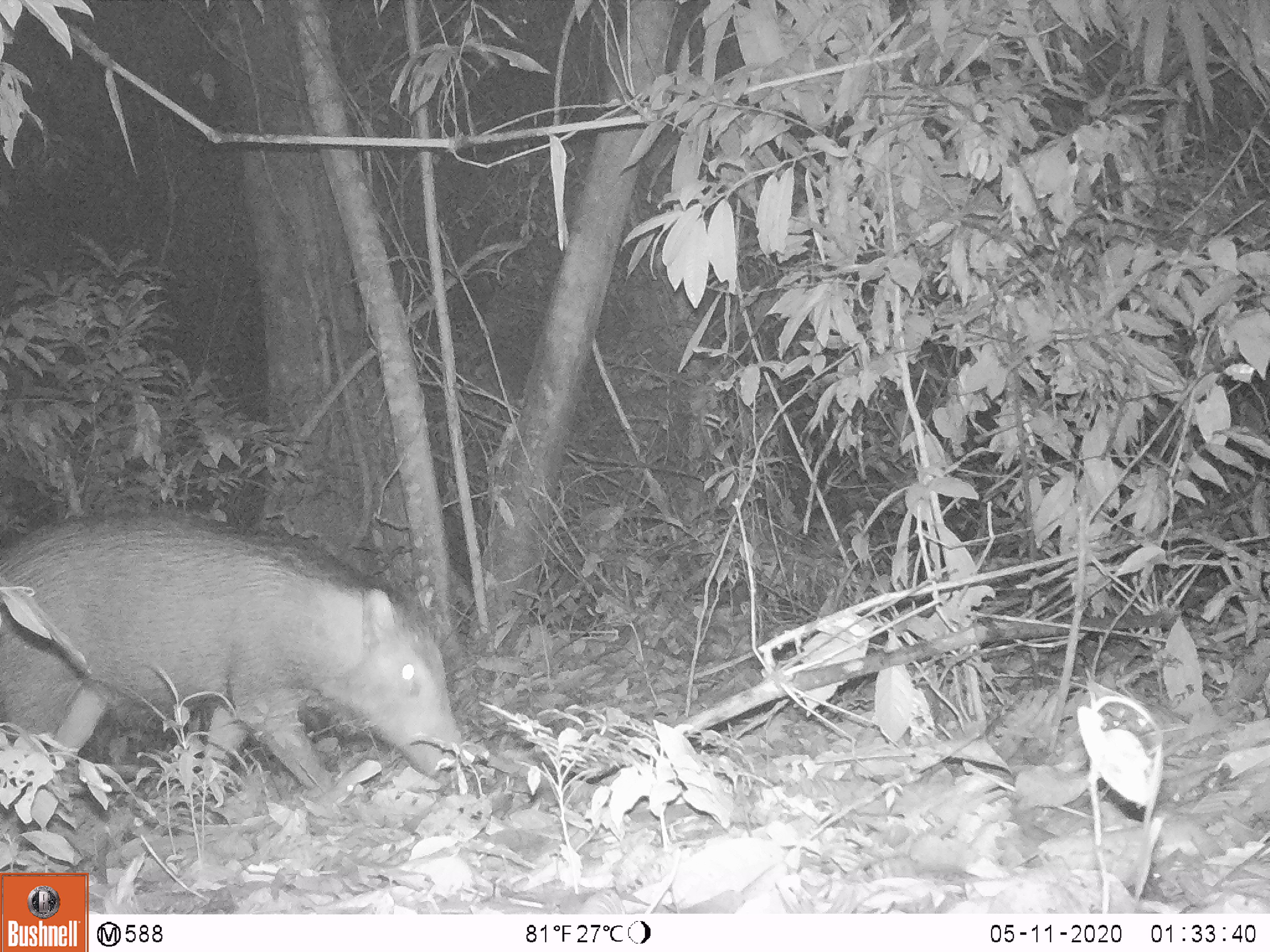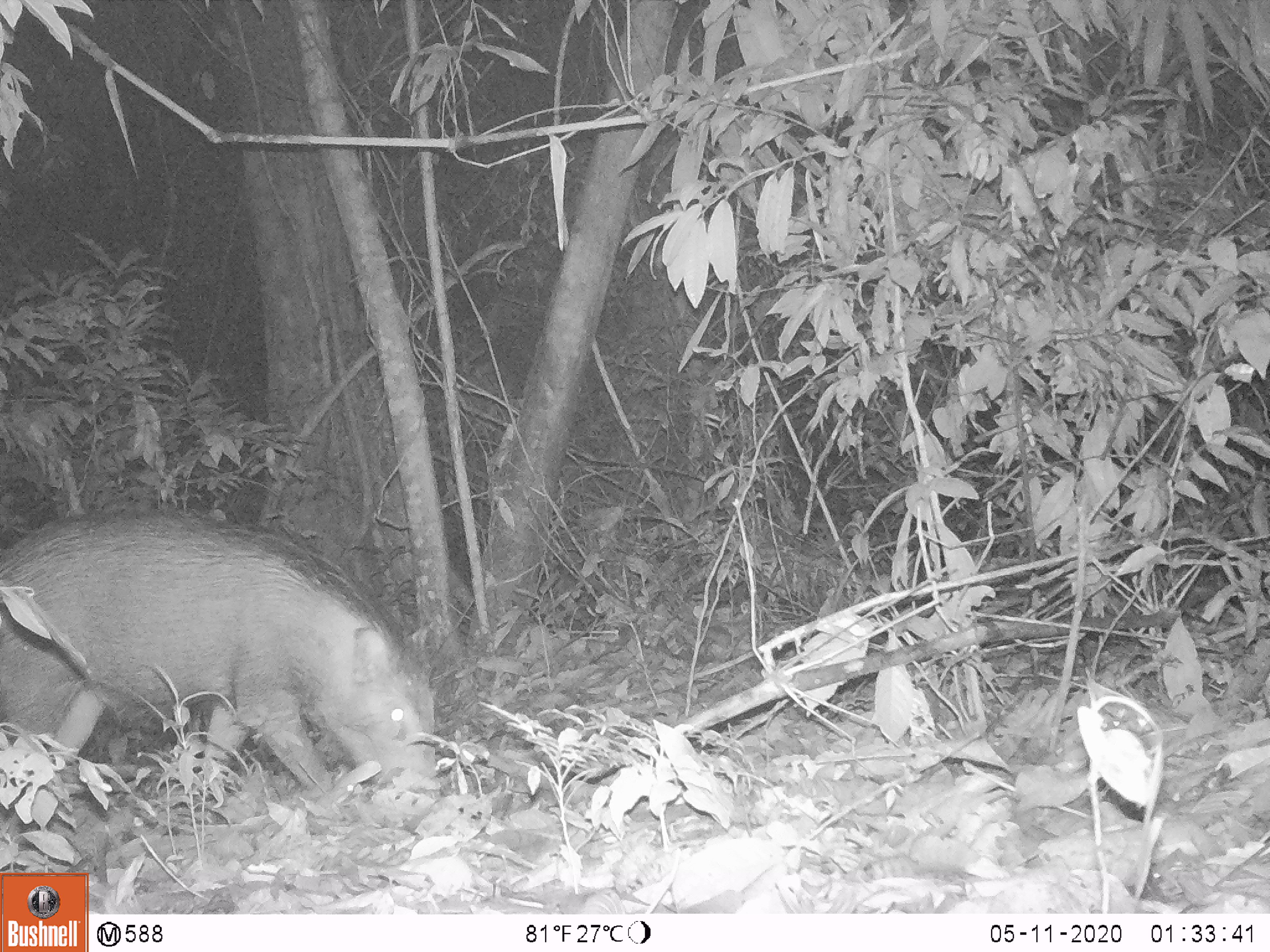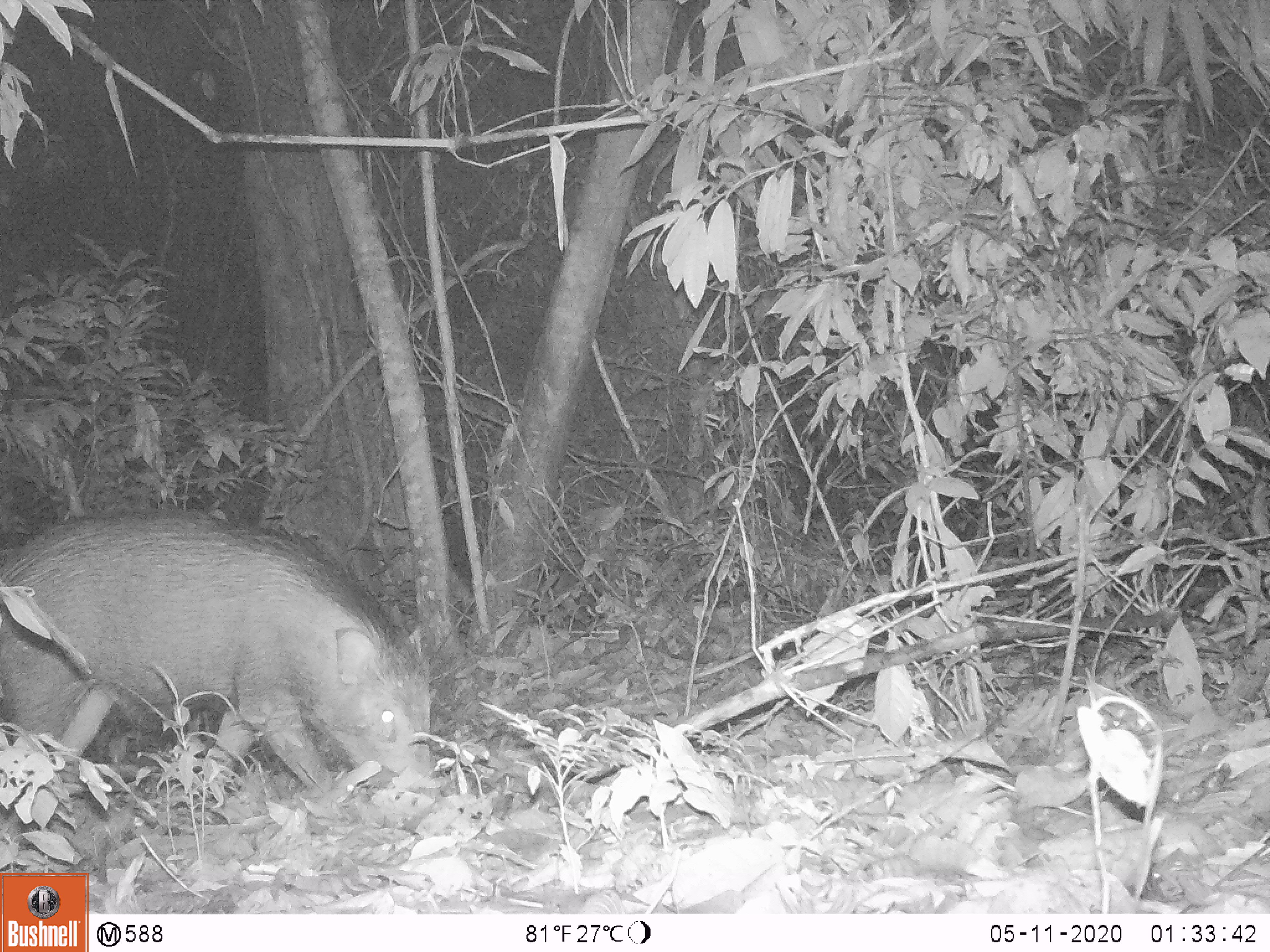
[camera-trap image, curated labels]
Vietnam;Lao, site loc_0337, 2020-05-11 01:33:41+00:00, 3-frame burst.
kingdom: Animalia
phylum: Chordata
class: Mammalia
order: Artiodactyla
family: Suidae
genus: Sus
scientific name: Sus scrofa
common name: eurasian wild pig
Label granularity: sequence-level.